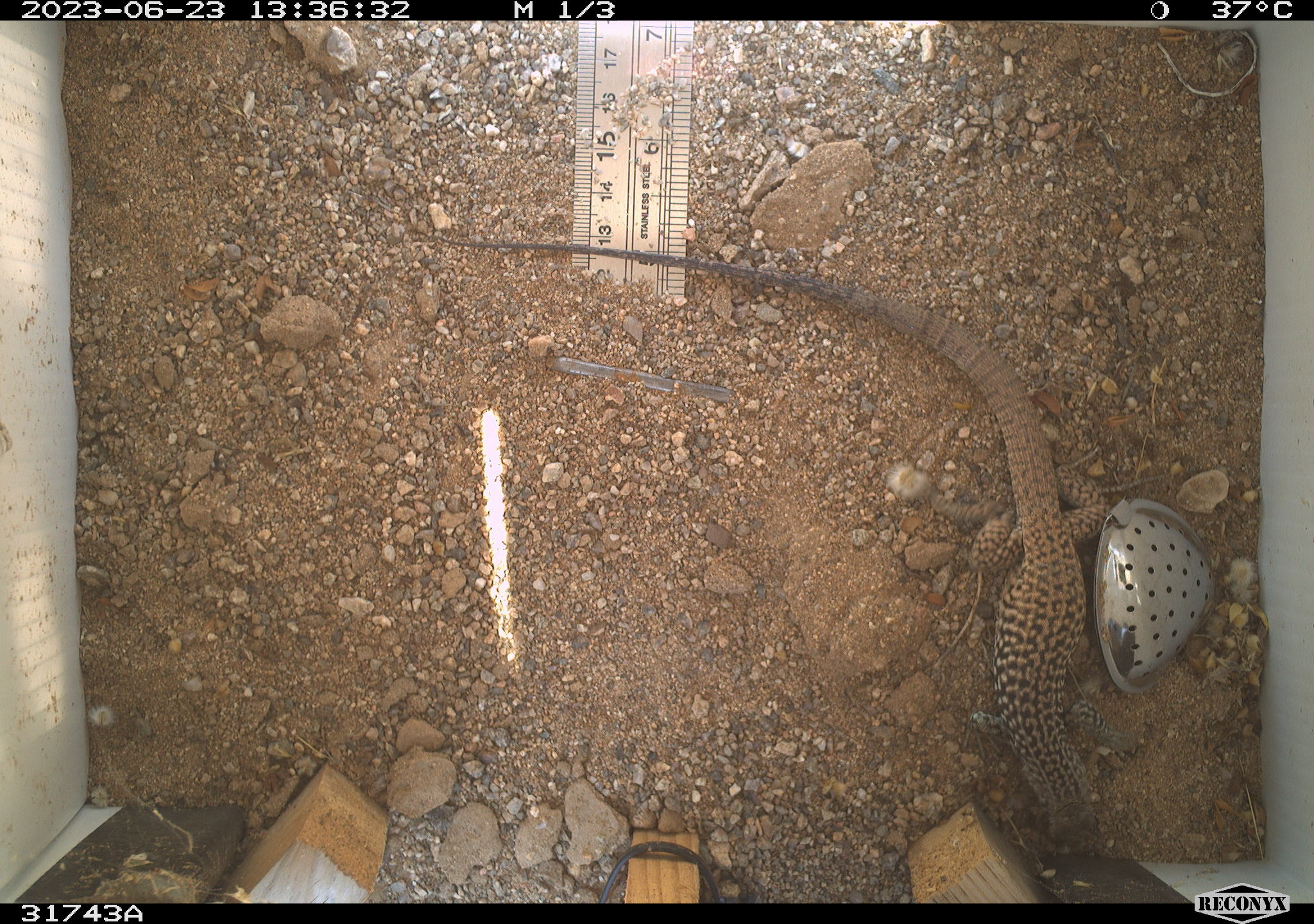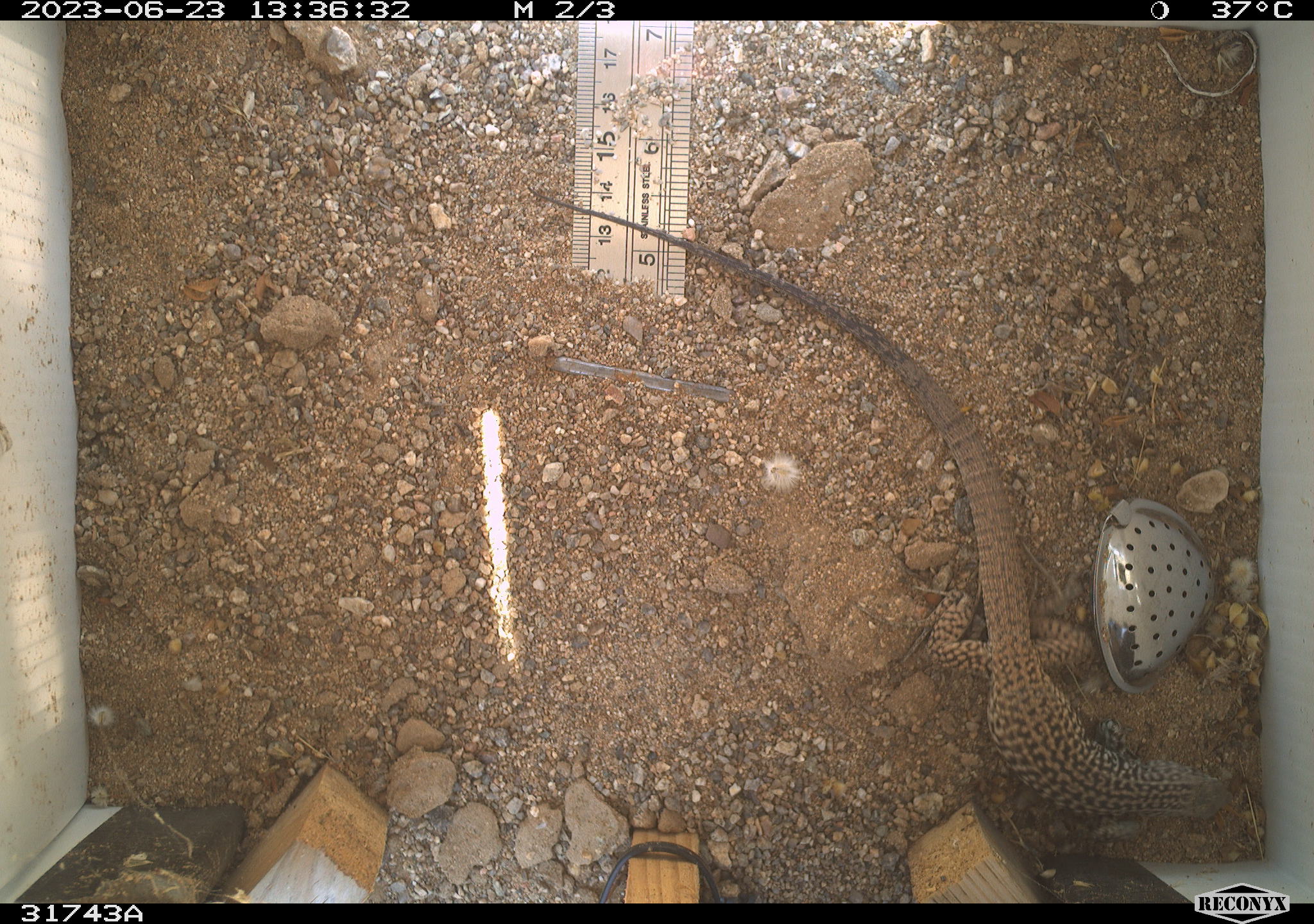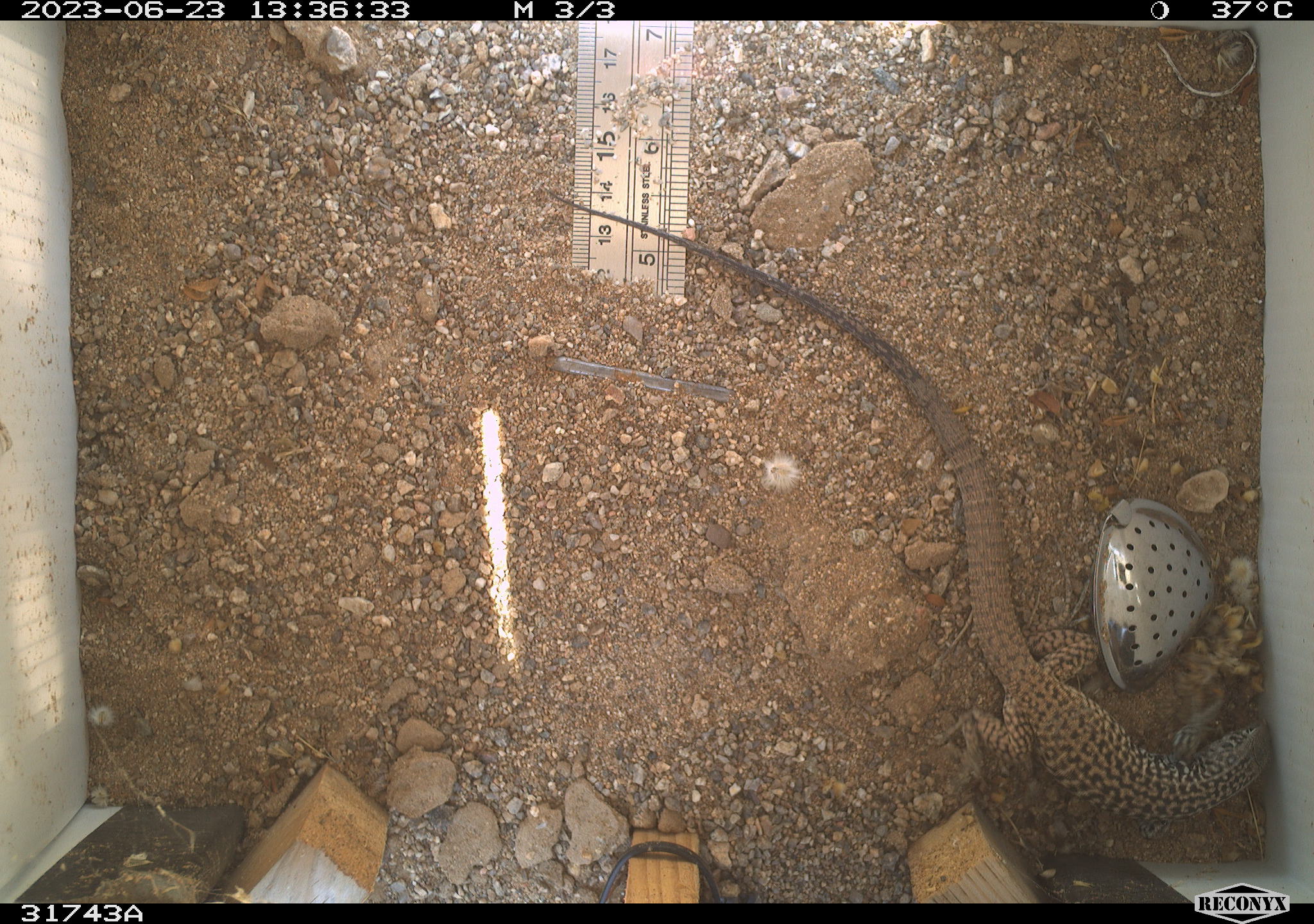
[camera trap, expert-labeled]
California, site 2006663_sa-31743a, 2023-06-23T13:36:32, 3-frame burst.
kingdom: Animalia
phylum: Chordata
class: Reptilia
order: Squamata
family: Teiidae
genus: Aspidoscelis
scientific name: Aspidoscelis tigris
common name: western whiptail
Western whiptail (Aspidoscelis tigris).